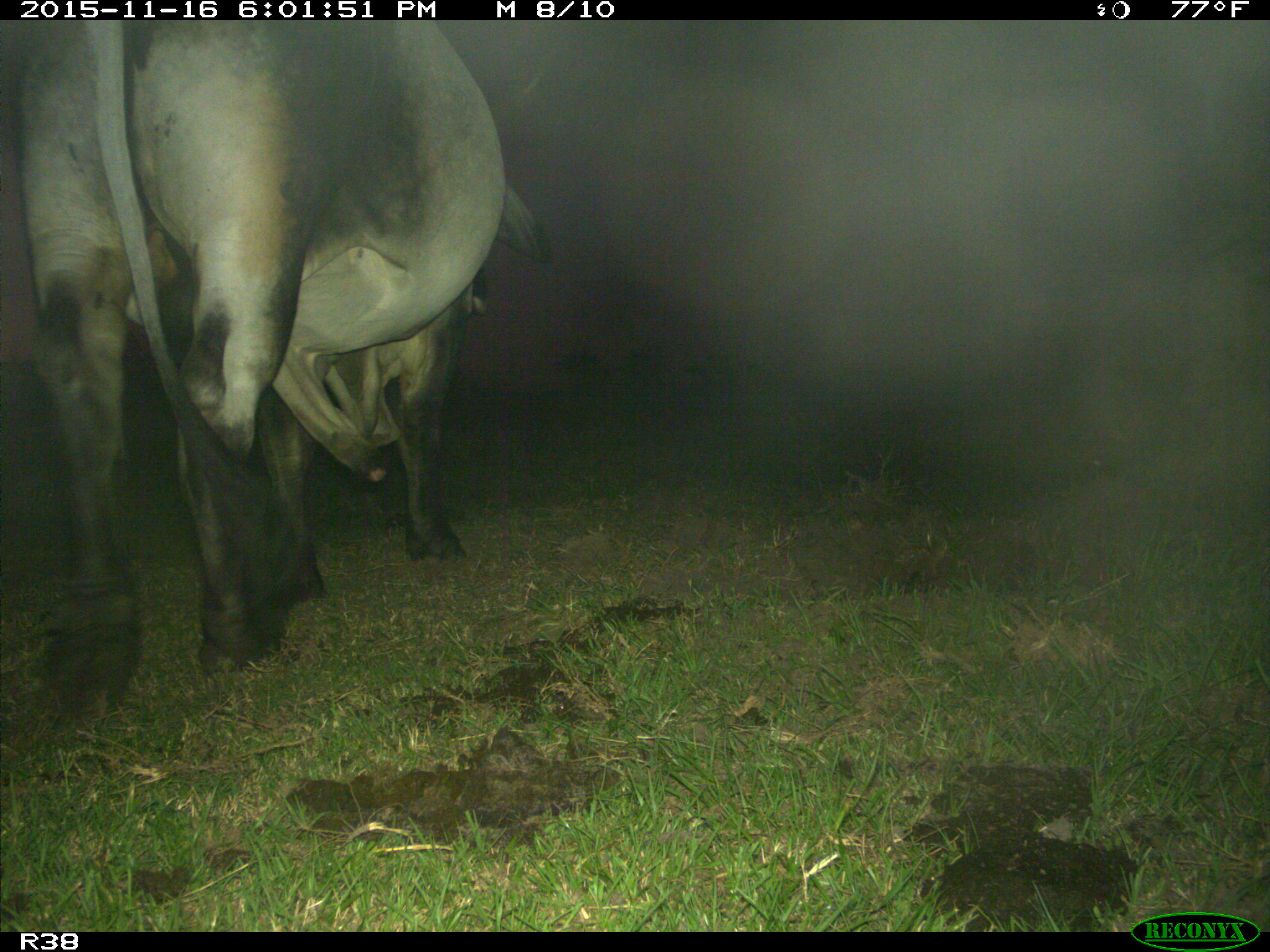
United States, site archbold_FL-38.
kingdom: Animalia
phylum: Chordata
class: Mammalia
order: Artiodactyla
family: Bovidae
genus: Bos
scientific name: Bos taurus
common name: domestic cow